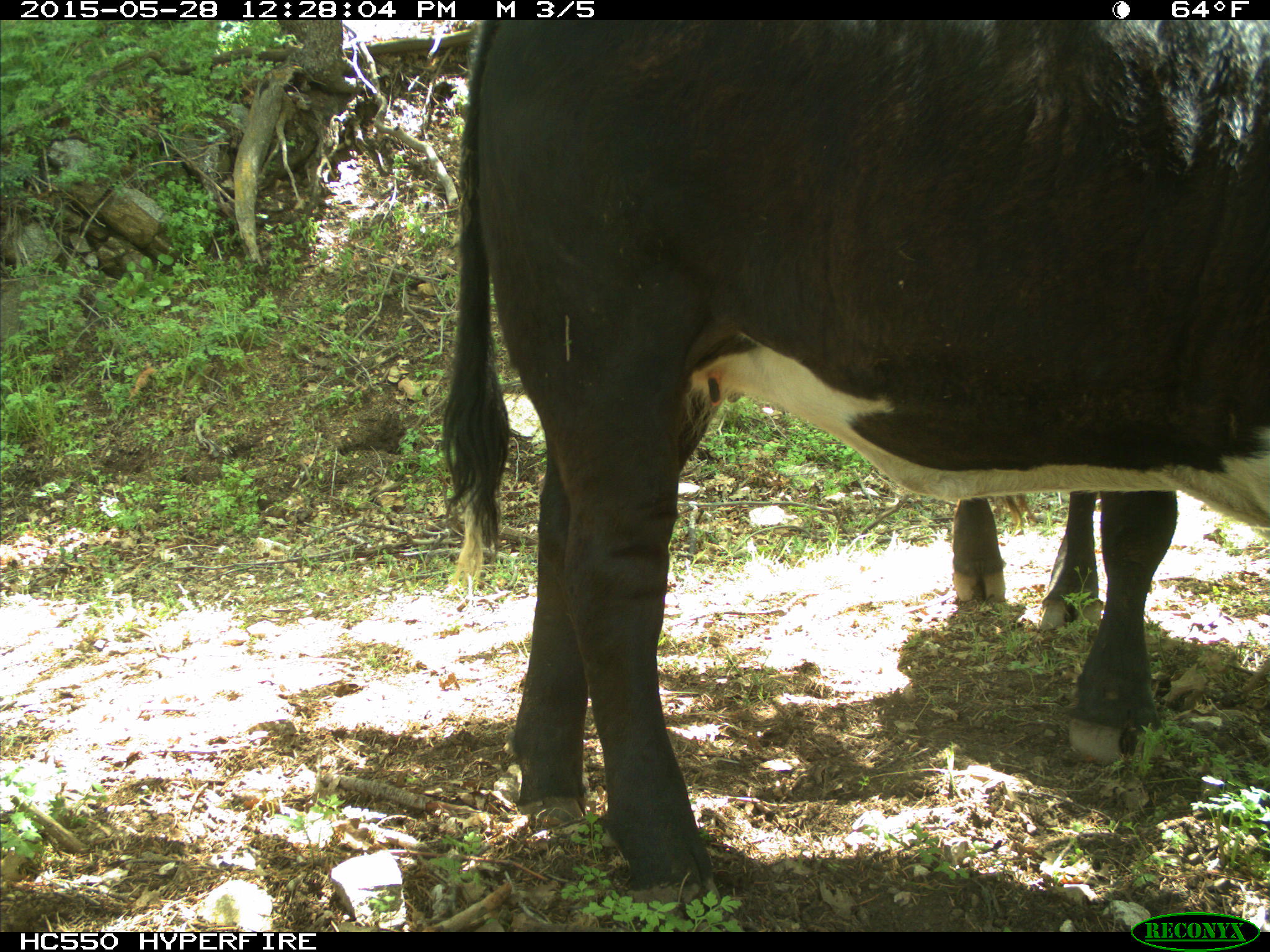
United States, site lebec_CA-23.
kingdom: Animalia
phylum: Chordata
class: Mammalia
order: Artiodactyla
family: Bovidae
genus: Bos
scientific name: Bos taurus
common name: domestic cow